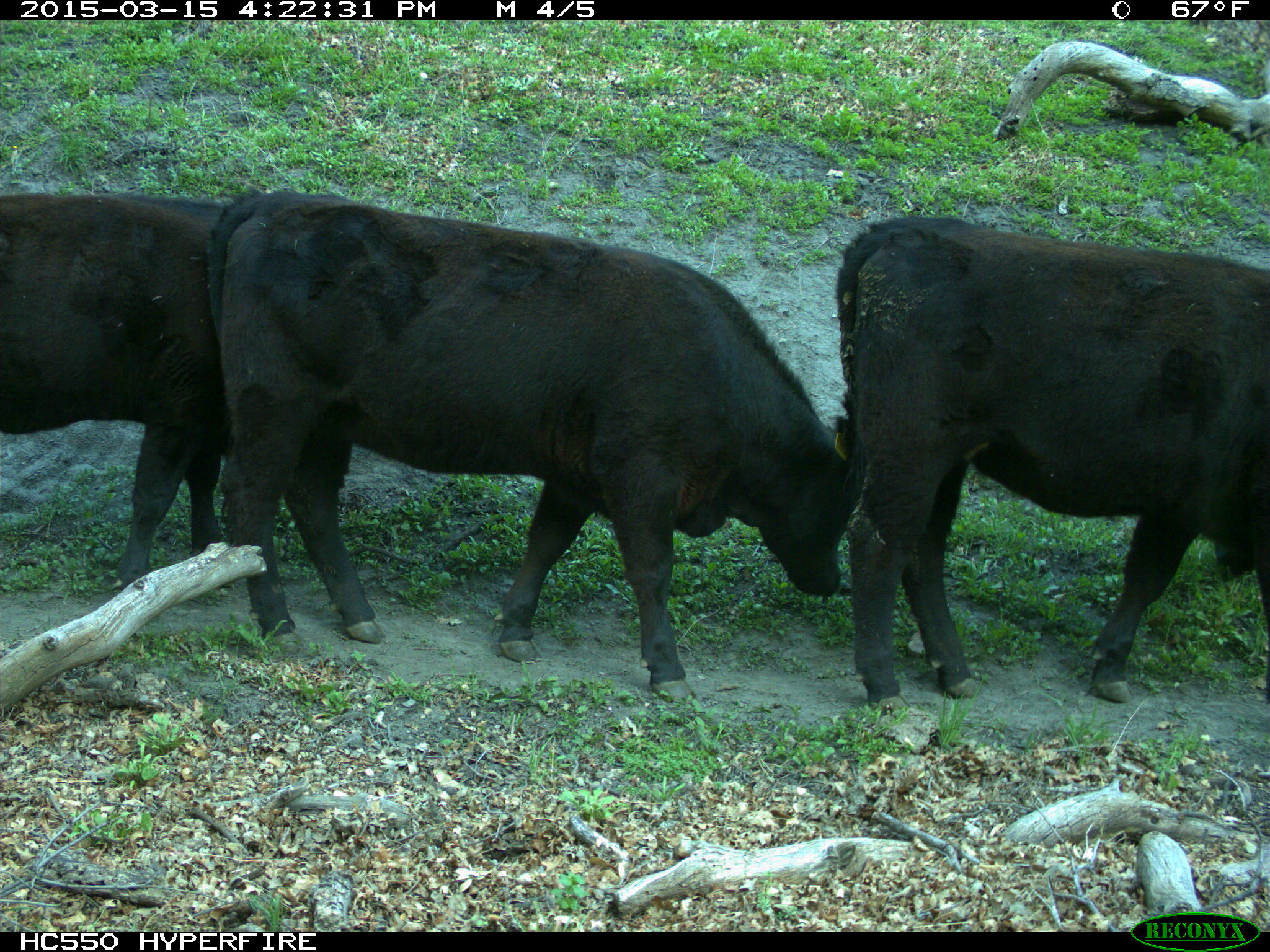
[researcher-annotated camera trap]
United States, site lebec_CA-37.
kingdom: Animalia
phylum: Chordata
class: Mammalia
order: Artiodactyla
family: Bovidae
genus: Bos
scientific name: Bos taurus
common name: domestic cow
Bos taurus (domestic cow).